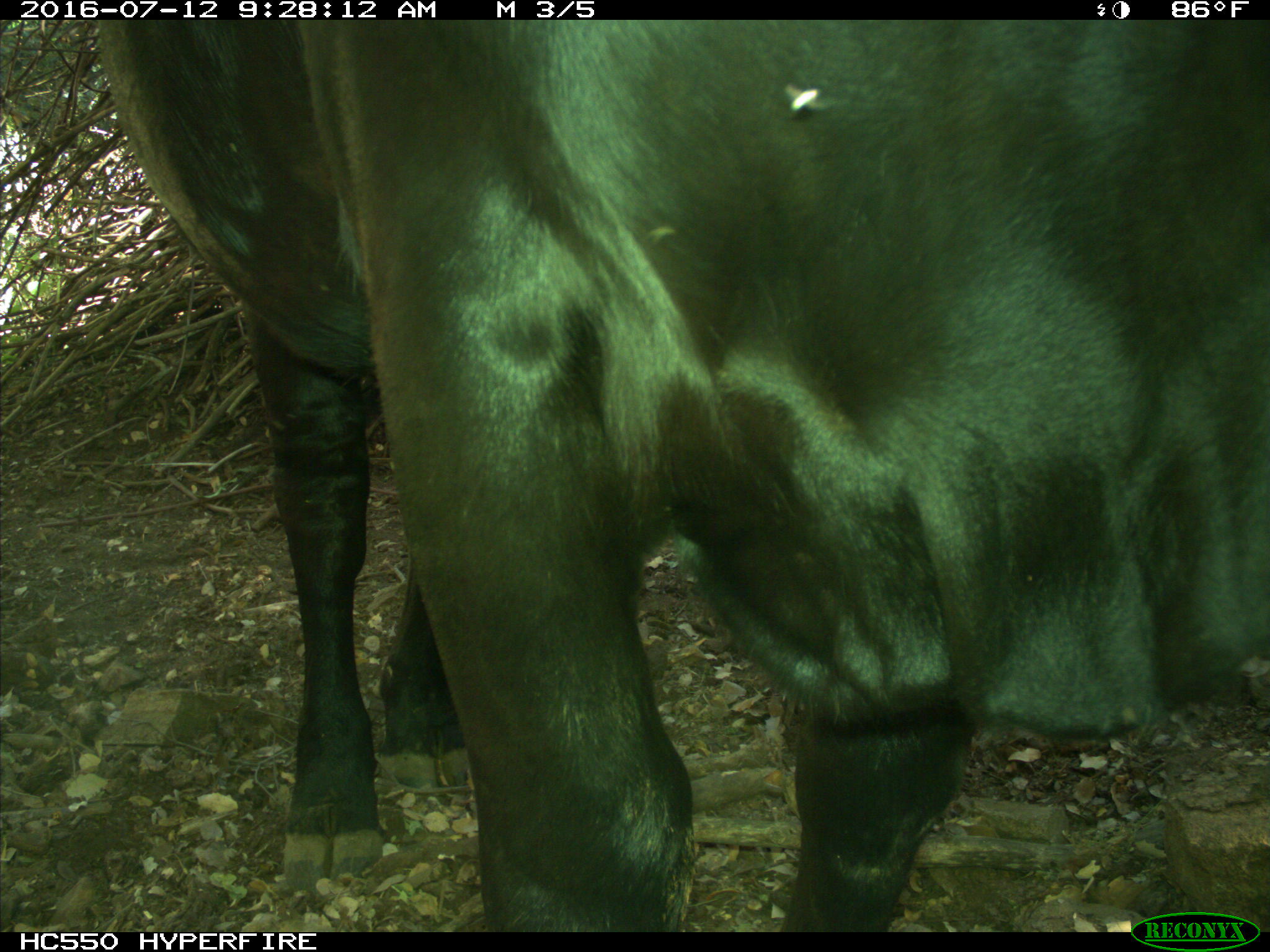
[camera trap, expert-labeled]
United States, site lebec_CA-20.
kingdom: Animalia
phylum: Chordata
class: Mammalia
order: Artiodactyla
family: Bovidae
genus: Bos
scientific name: Bos taurus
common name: domestic cow